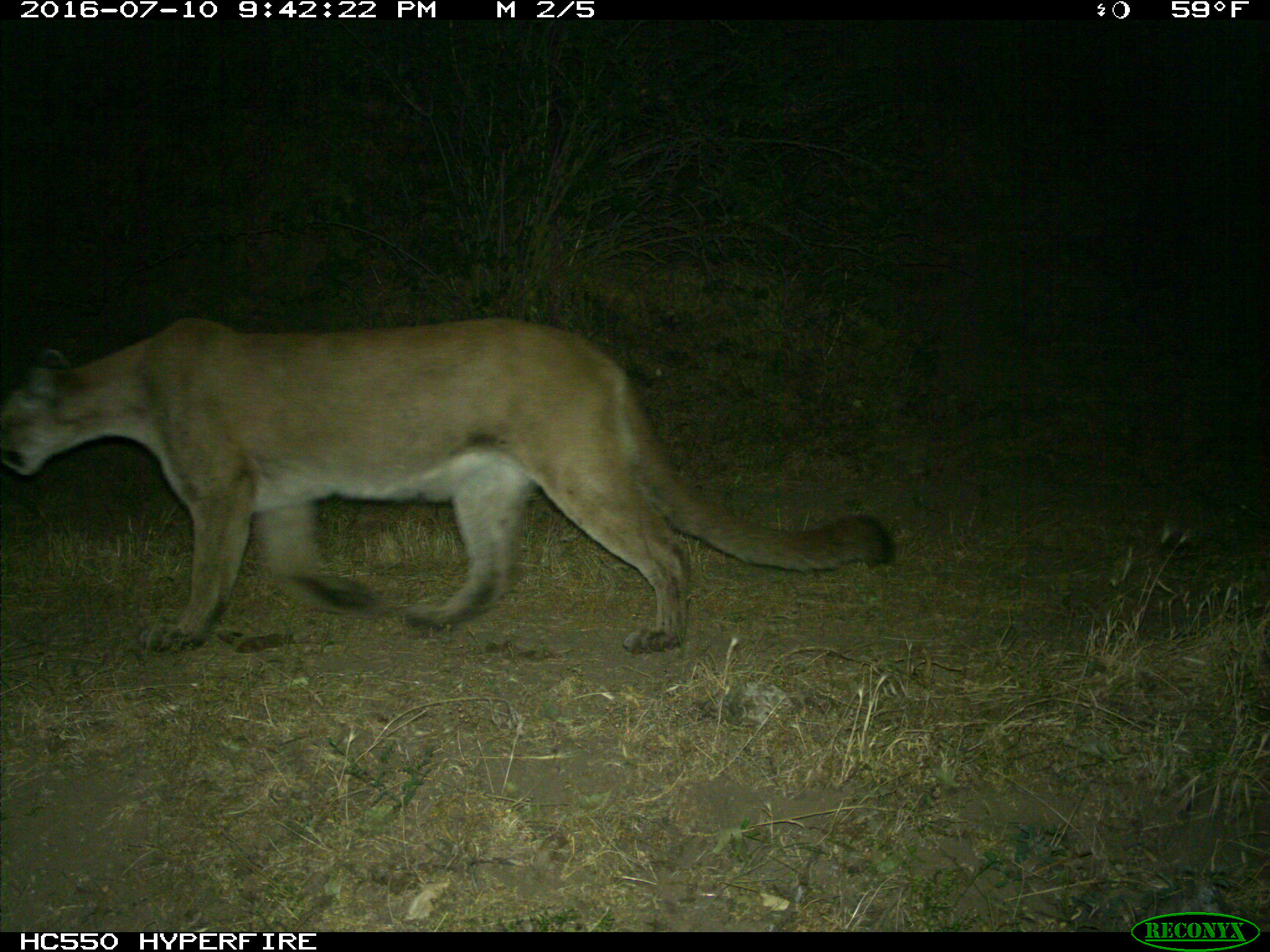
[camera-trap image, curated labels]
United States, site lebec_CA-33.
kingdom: Animalia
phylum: Chordata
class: Mammalia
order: Carnivora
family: Felidae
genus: Puma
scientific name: Puma concolor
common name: mountain lion